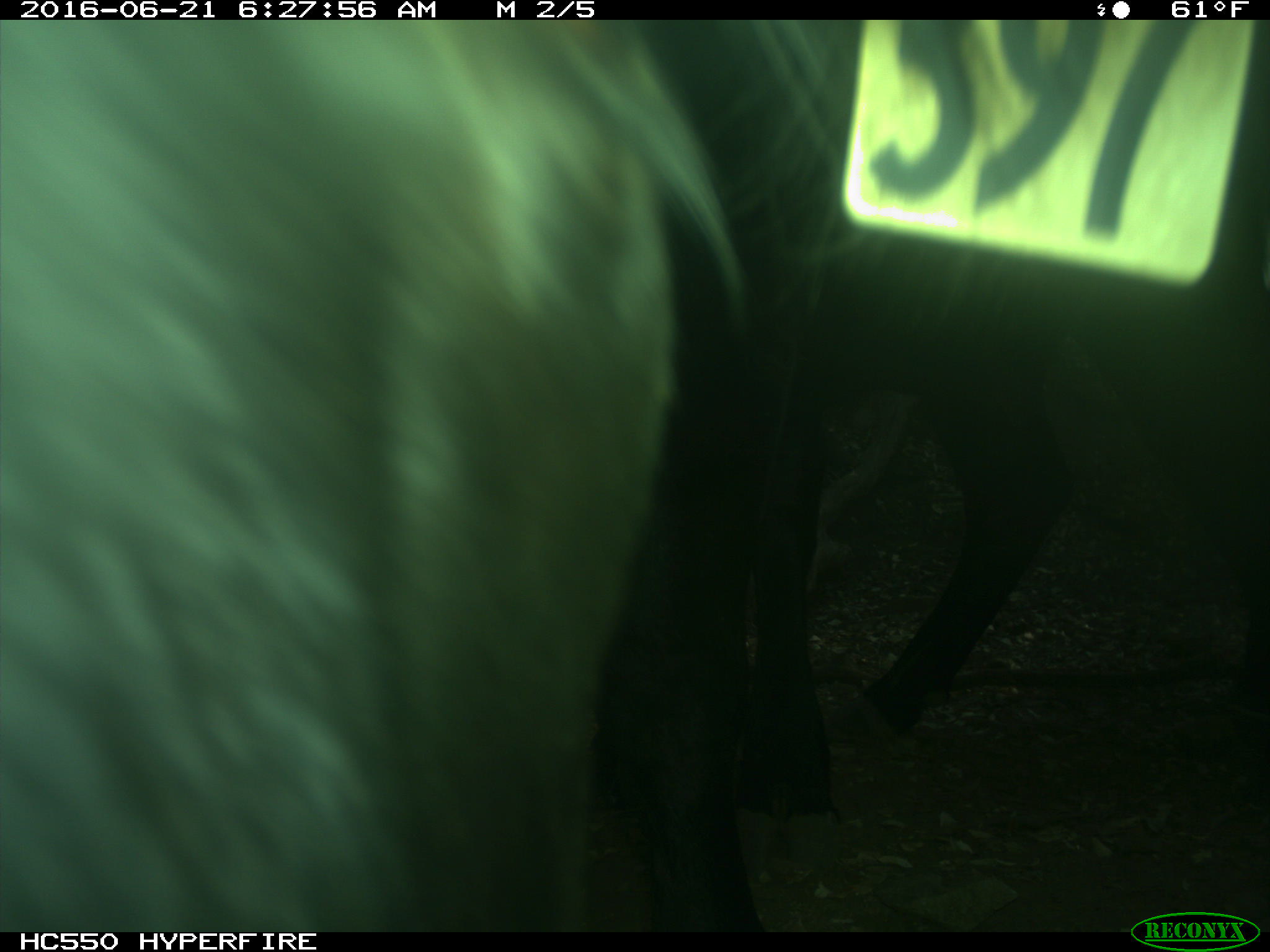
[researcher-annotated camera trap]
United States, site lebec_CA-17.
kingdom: Animalia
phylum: Chordata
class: Mammalia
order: Artiodactyla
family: Bovidae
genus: Bos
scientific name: Bos taurus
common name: domestic cow